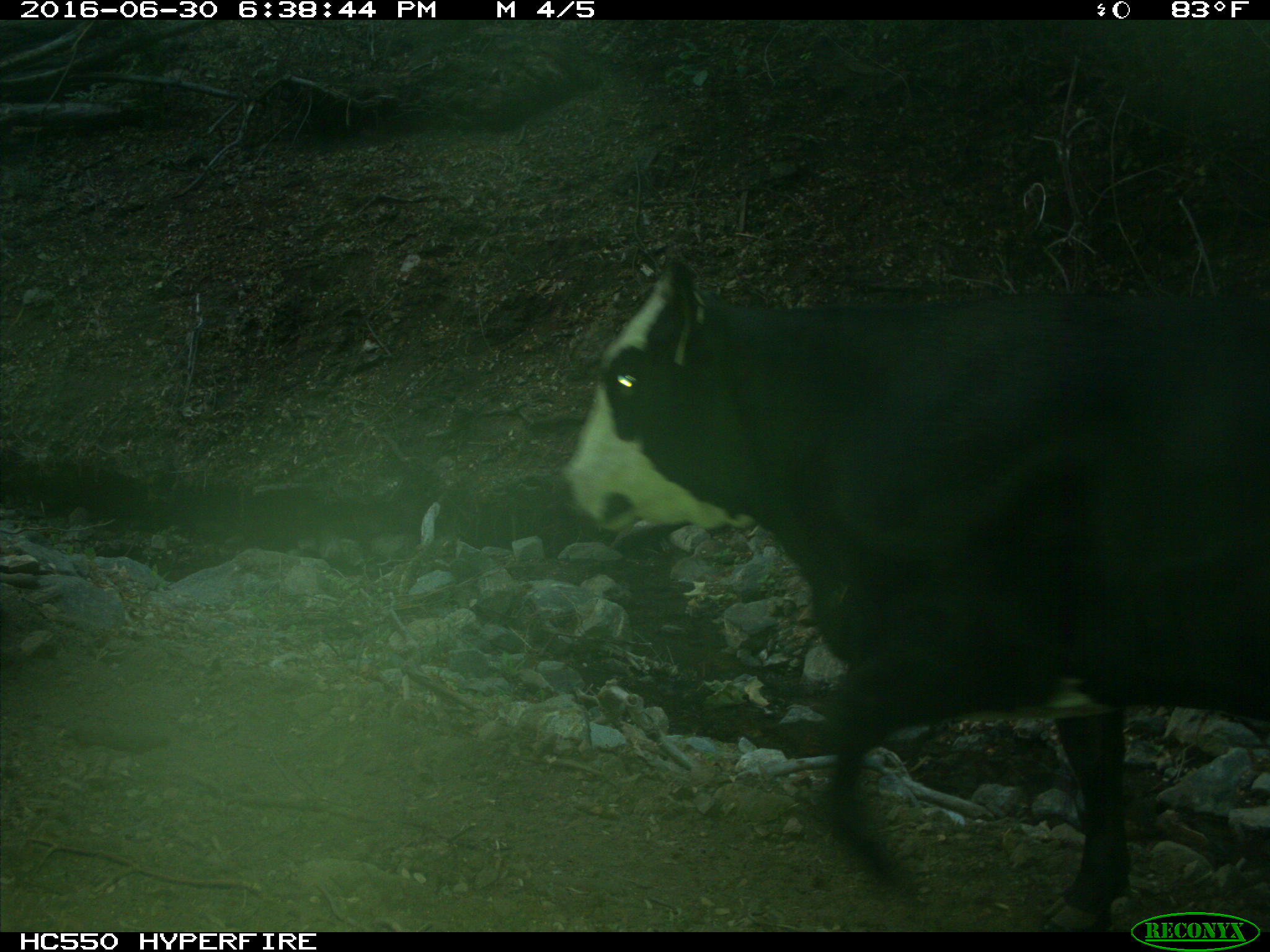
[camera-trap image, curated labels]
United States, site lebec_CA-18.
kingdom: Animalia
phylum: Chordata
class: Mammalia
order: Artiodactyla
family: Bovidae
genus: Bos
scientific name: Bos taurus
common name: domestic cow